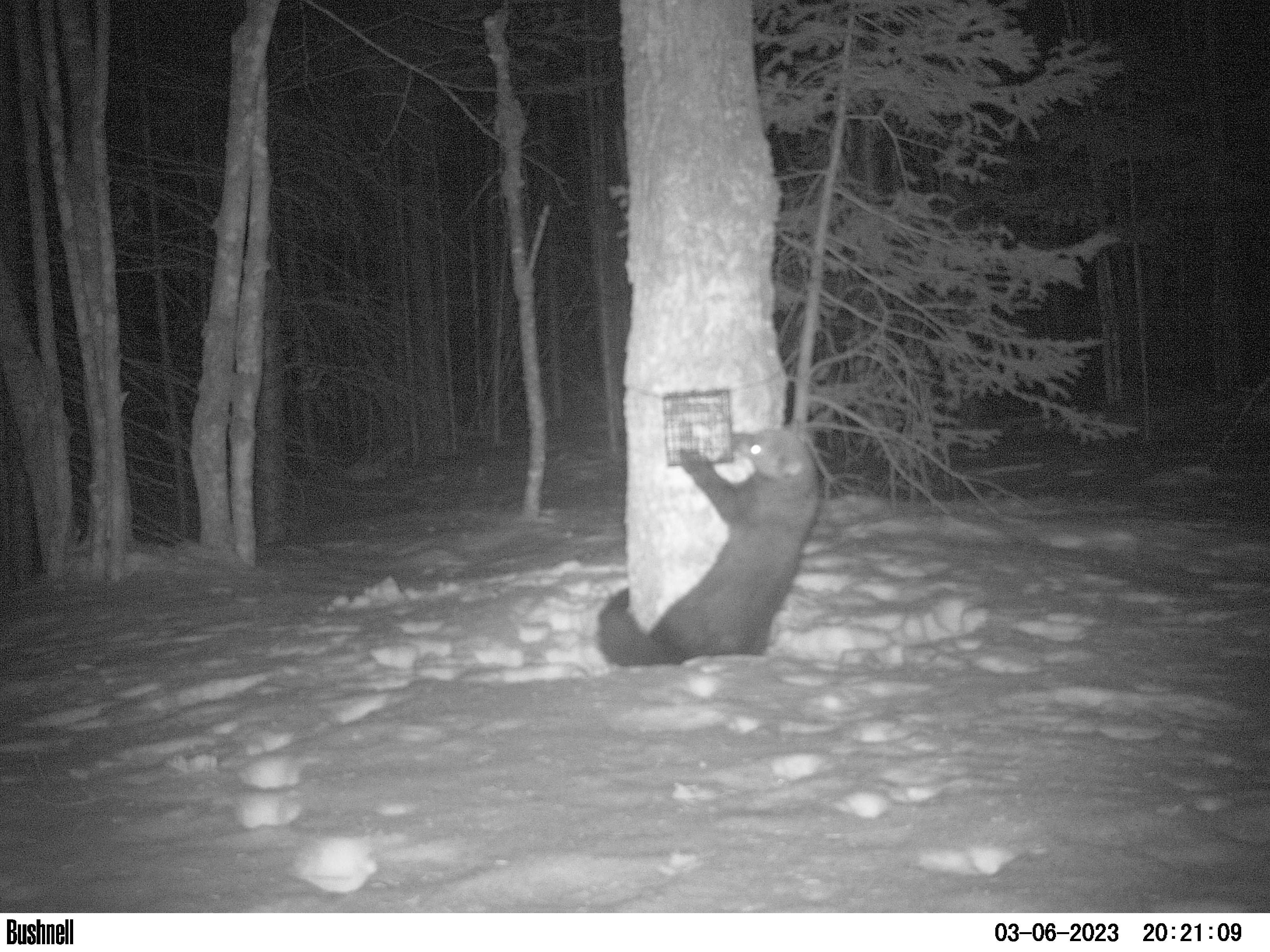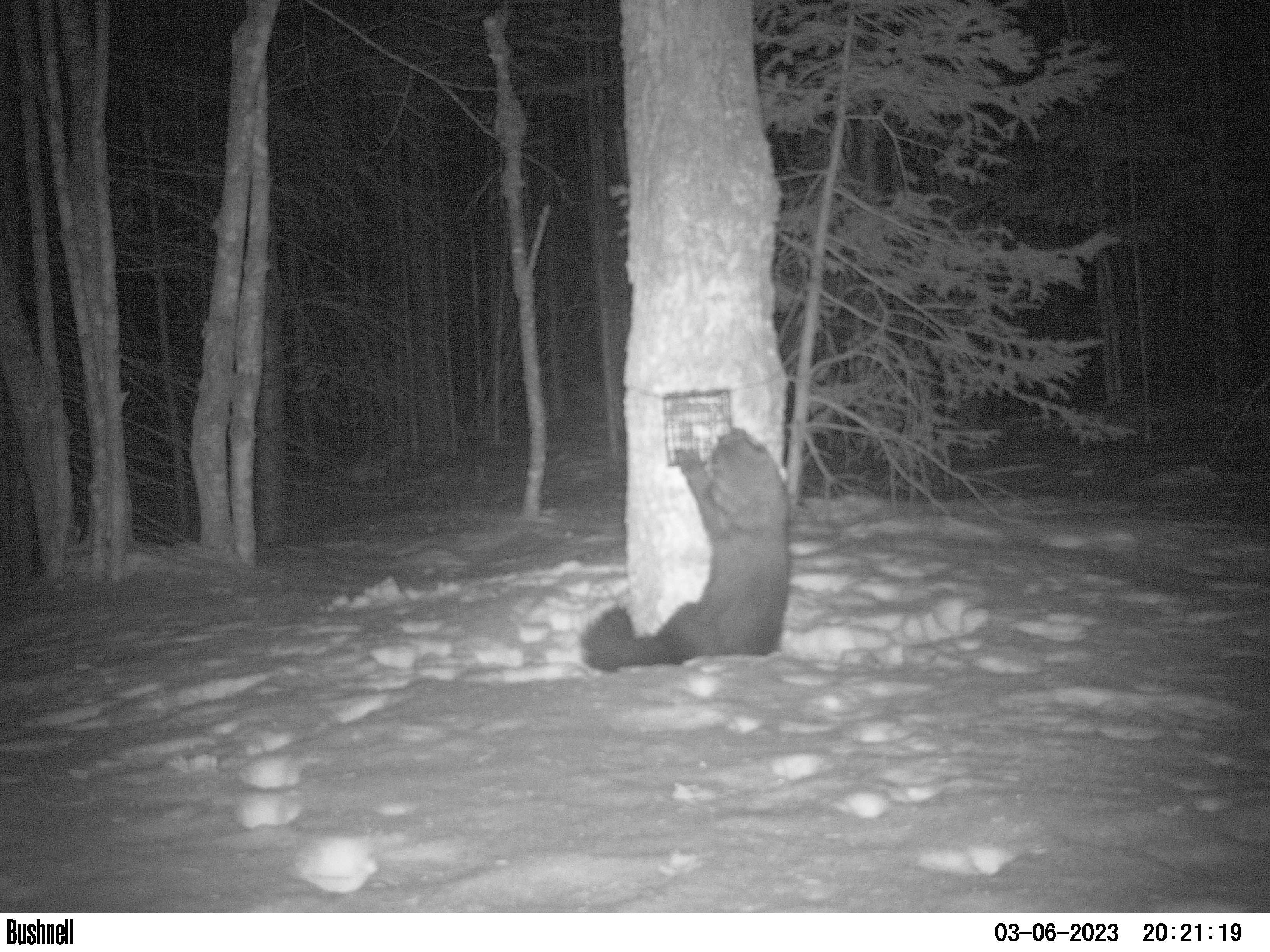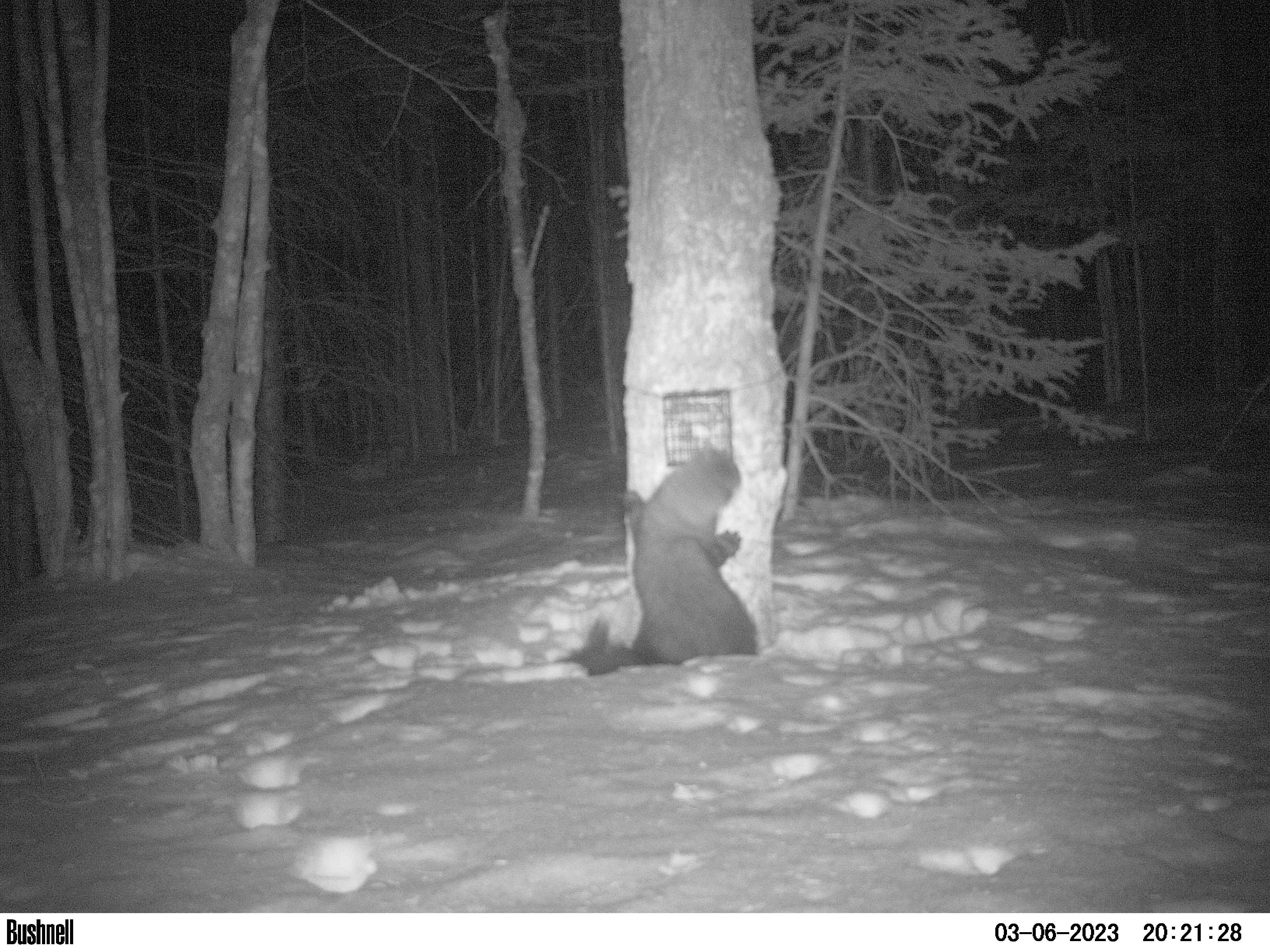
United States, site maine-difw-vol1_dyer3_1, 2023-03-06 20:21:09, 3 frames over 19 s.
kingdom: Animalia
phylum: Chordata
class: Mammalia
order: Carnivora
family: Mustelidae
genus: Pekania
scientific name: Pekania pennanti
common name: fisher